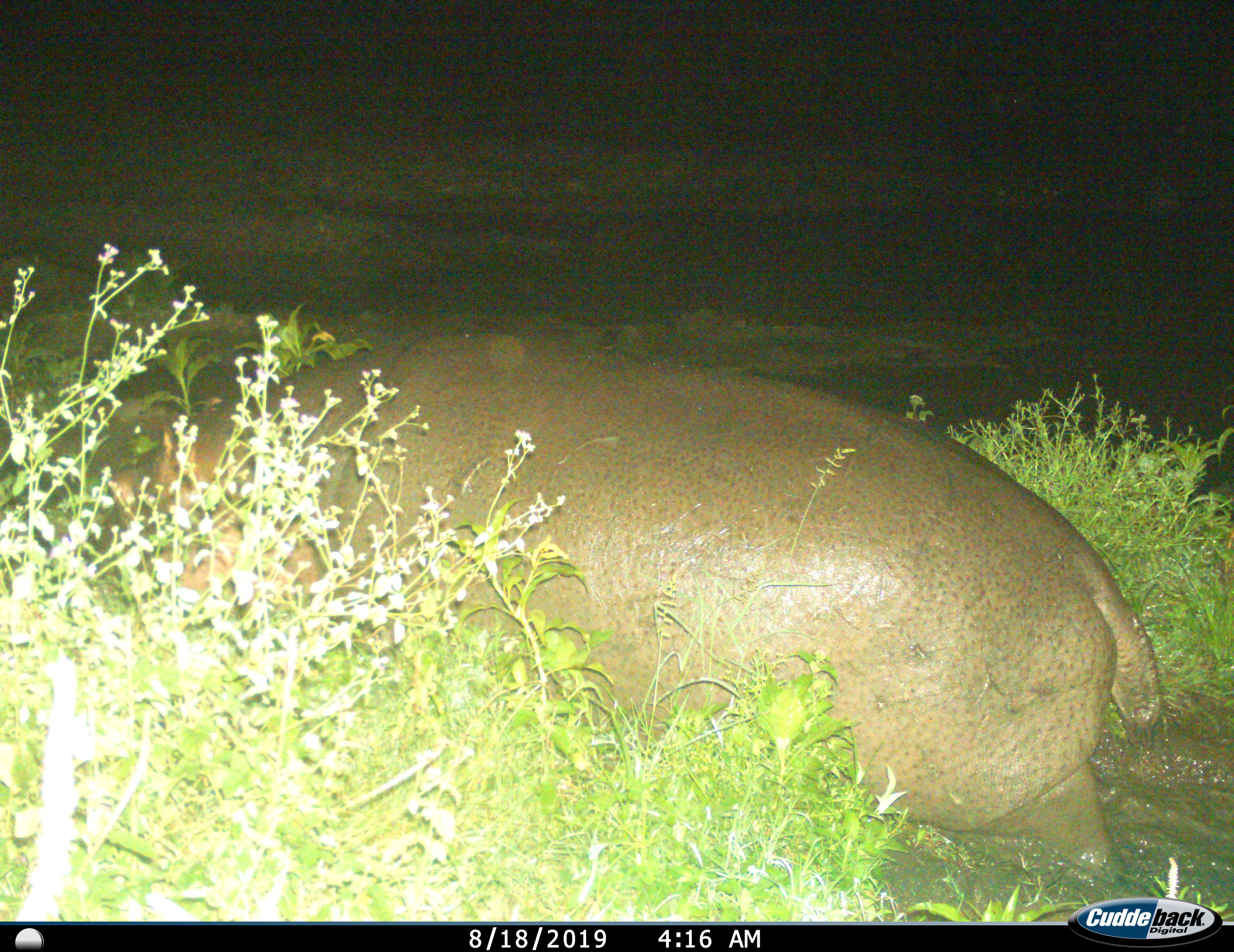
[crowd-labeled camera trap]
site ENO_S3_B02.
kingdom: Animalia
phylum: Chordata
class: Mammalia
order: Artiodactyla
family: Hippopotamidae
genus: Hippopotamus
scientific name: Hippopotamus amphibius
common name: hippopotamus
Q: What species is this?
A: Hippopotamus (Hippopotamus amphibius).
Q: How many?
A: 1.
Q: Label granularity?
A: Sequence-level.